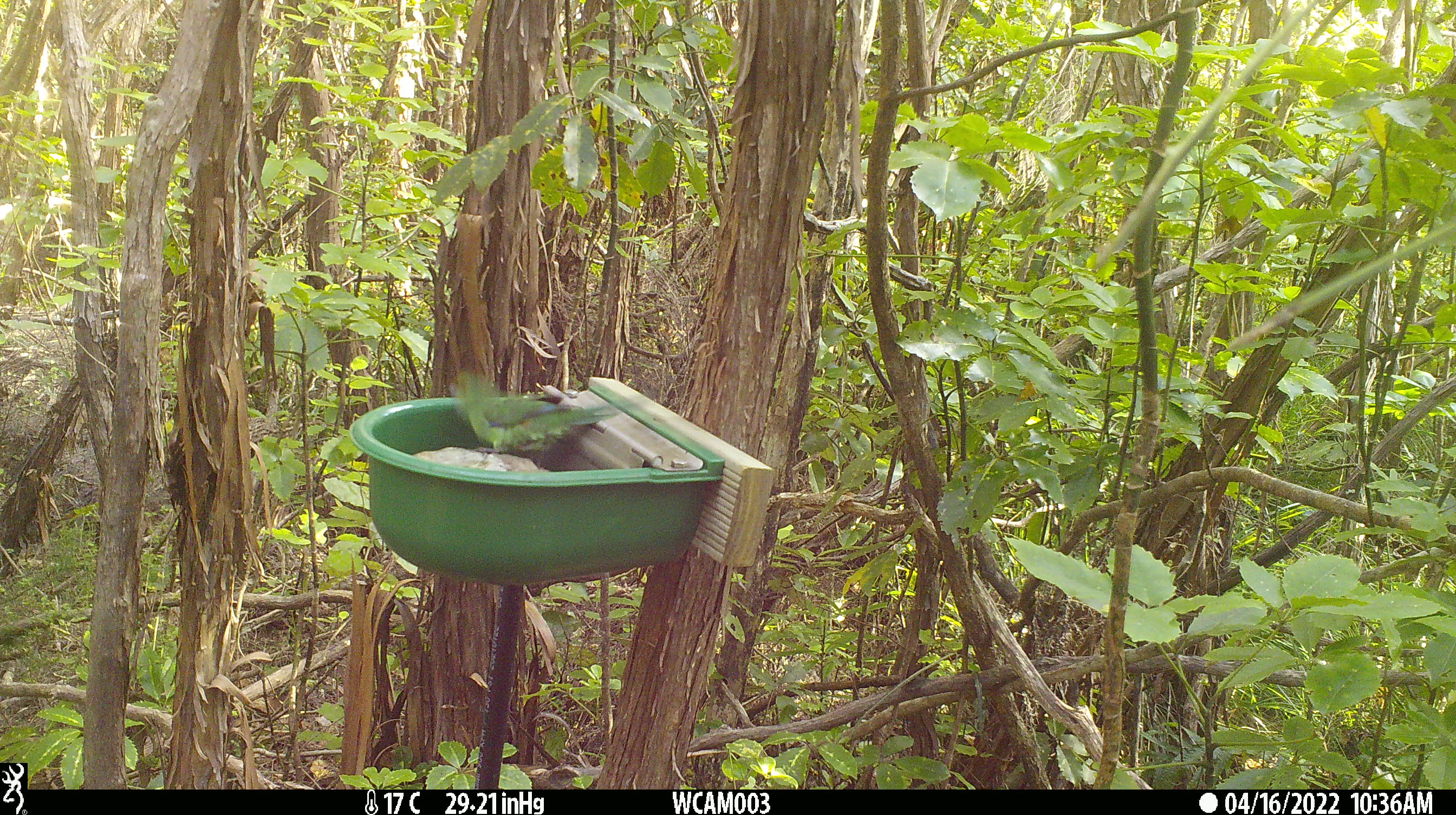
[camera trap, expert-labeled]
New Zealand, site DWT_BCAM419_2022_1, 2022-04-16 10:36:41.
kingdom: Animalia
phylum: Chordata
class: Aves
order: Psittaciformes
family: Psittaculidae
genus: Cyanoramphus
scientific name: Cyanoramphus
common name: parakeet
Parakeet (Cyanoramphus).